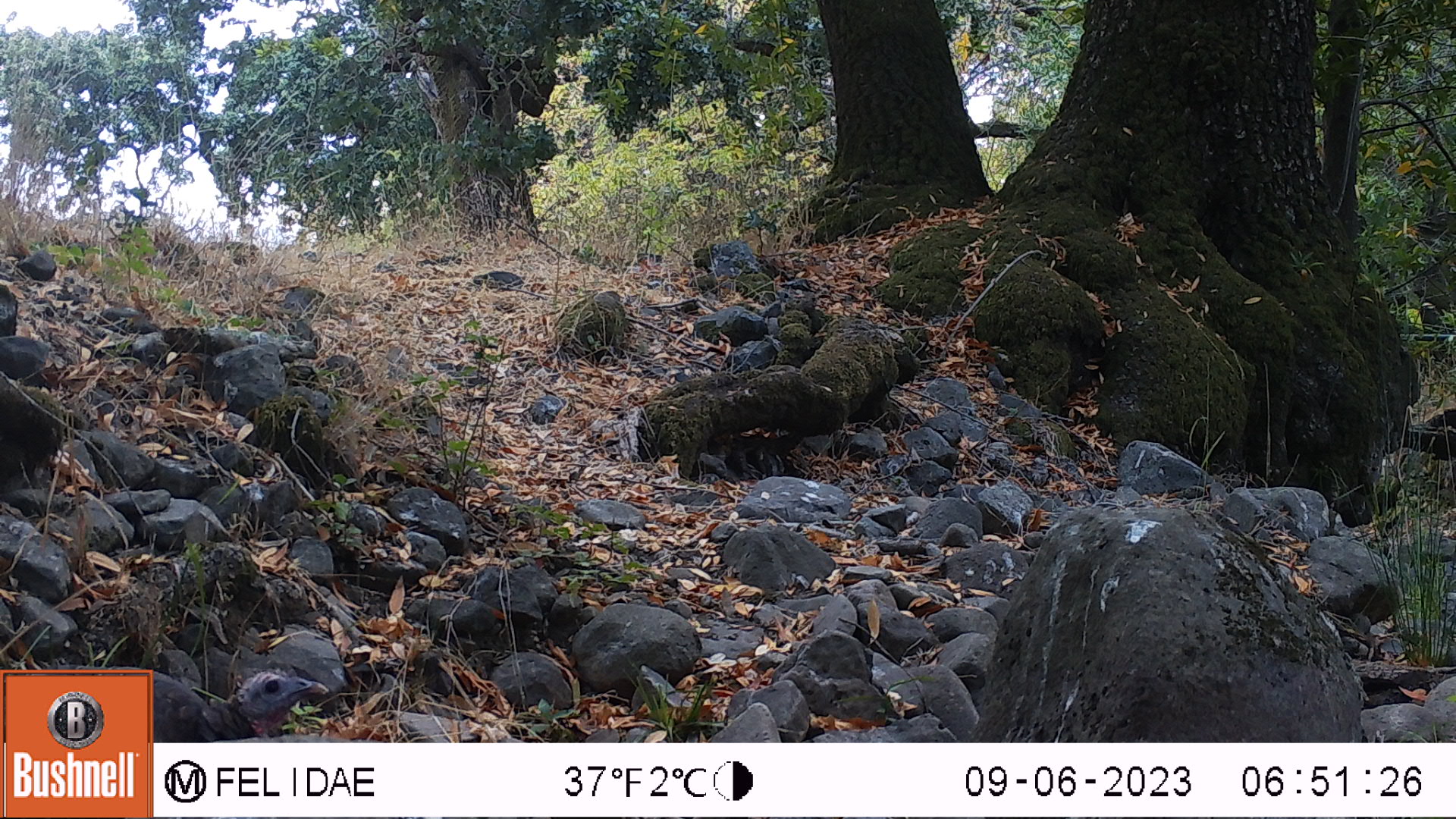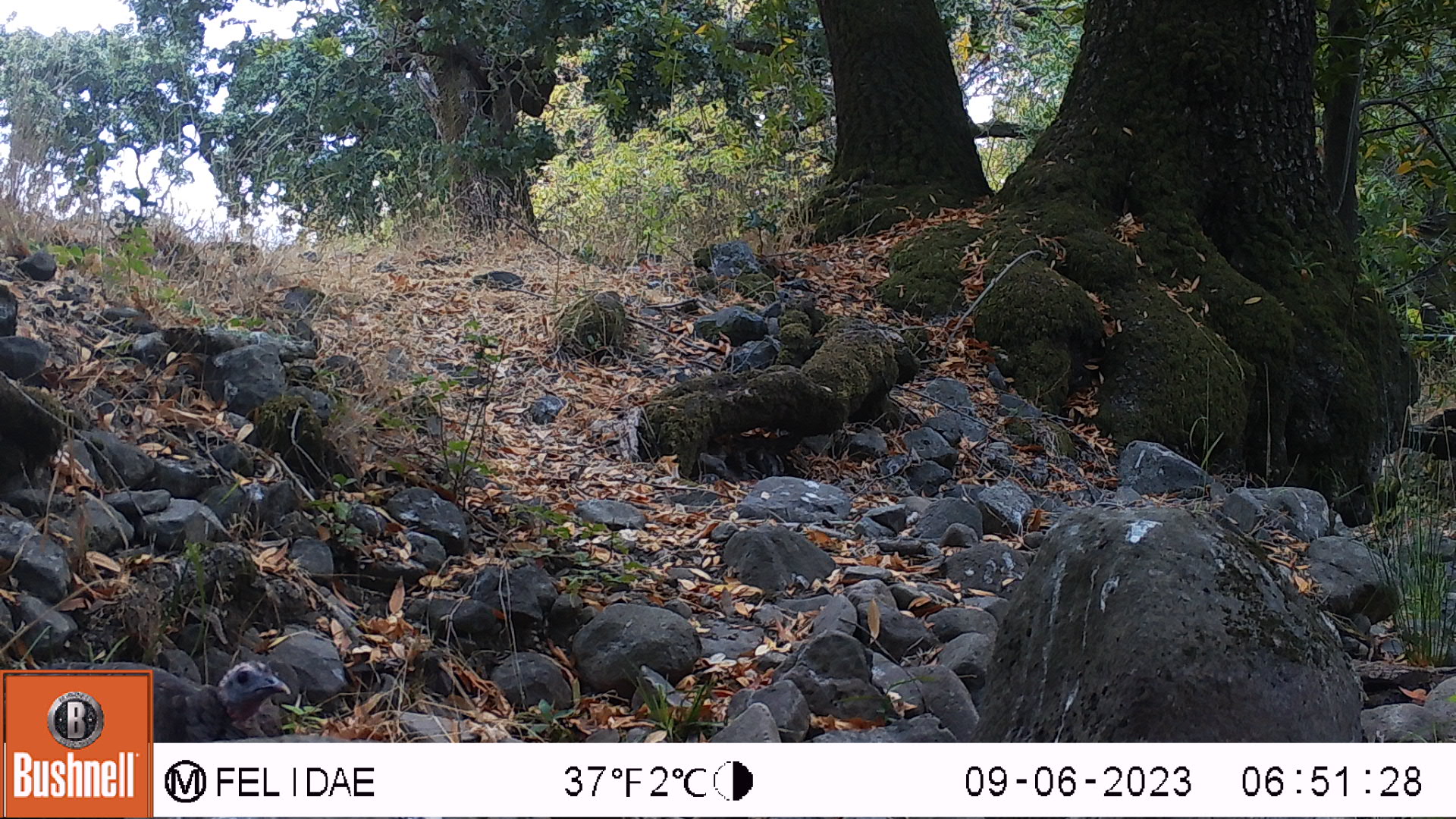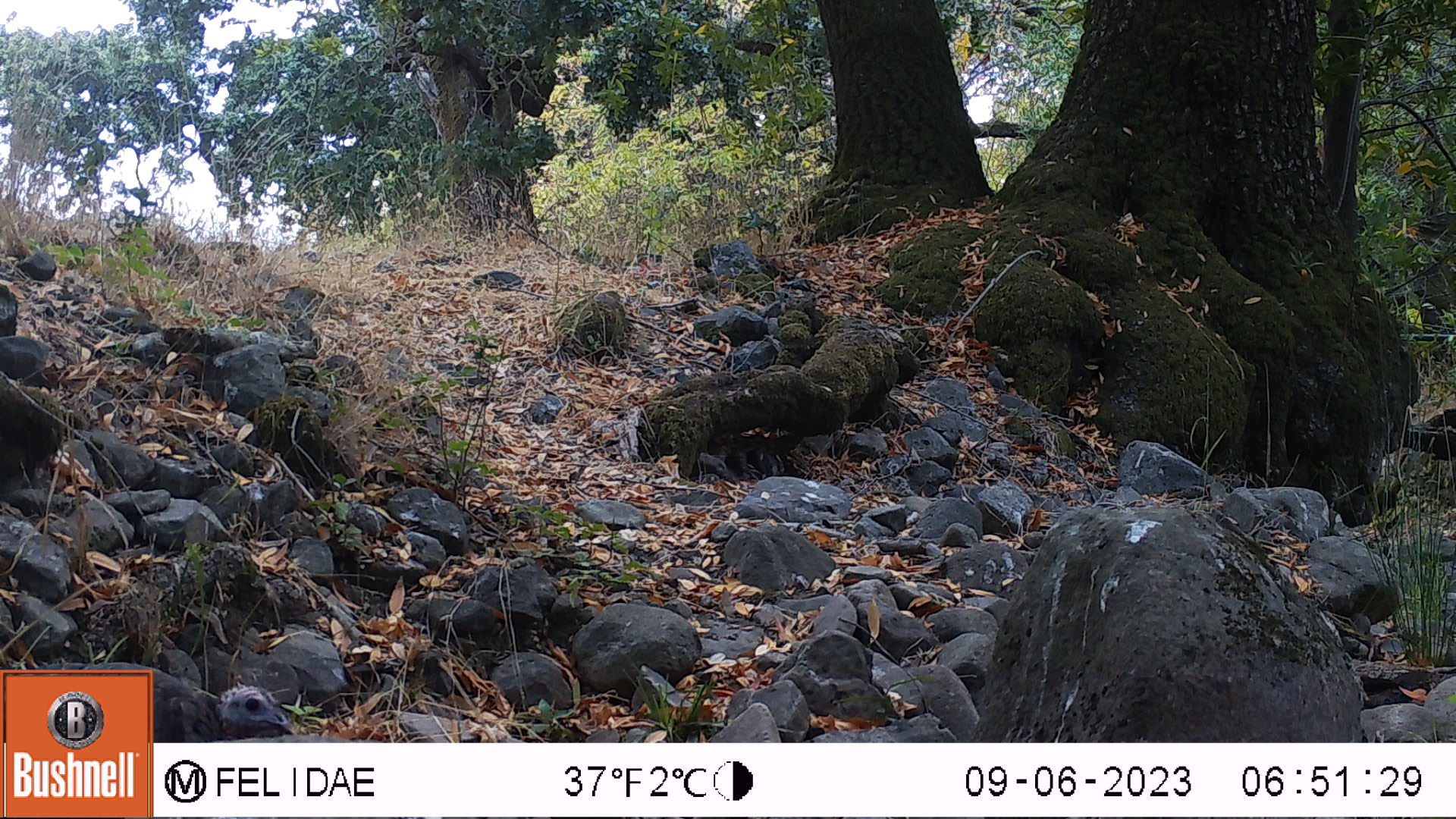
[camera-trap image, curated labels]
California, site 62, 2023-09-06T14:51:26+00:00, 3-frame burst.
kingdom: Animalia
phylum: Chordata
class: Aves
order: Galliformes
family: Phasianidae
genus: Meleagris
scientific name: Meleagris gallopavo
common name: turkey